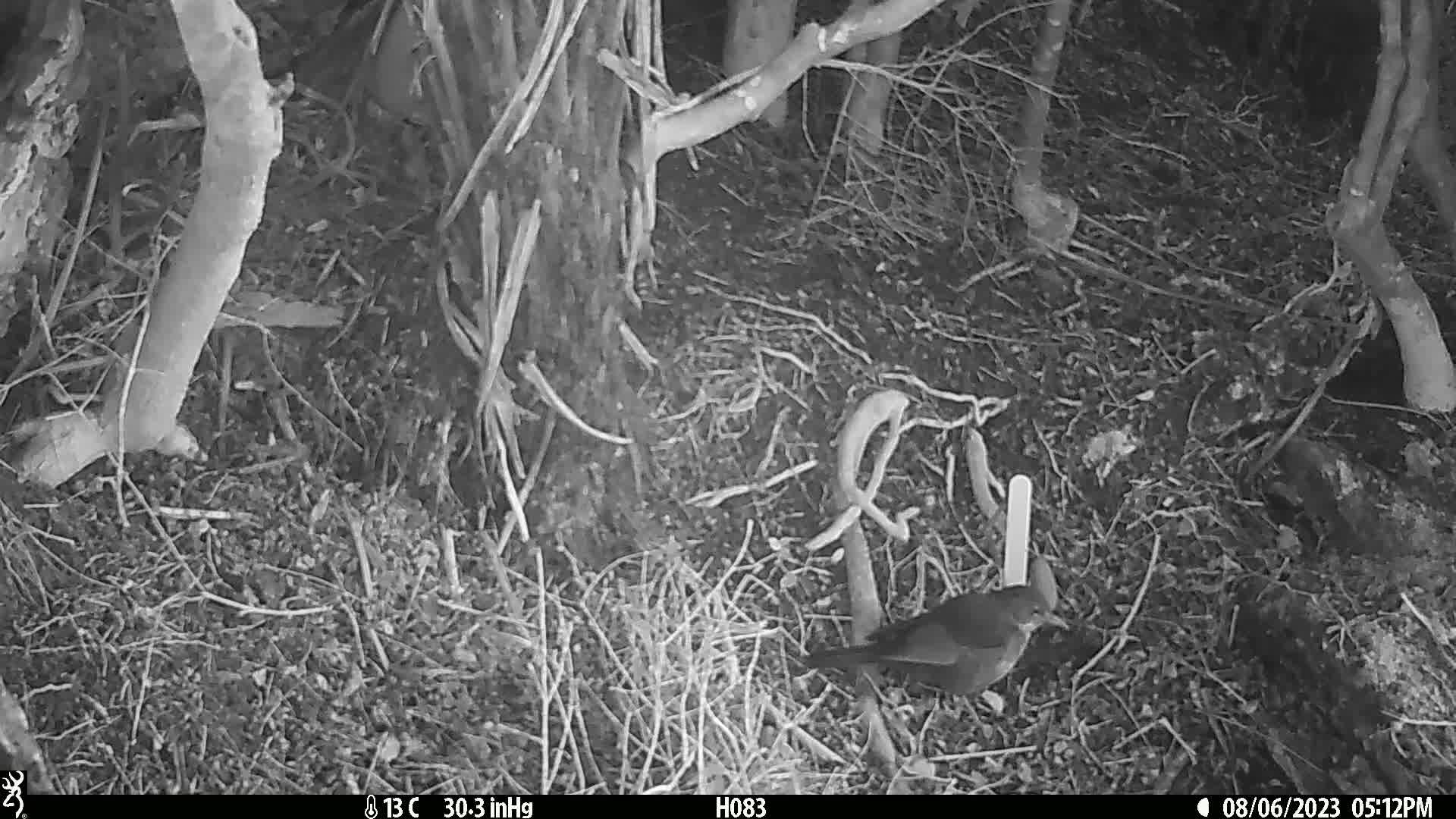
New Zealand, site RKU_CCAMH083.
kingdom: Animalia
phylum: Chordata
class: Aves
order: Passeriformes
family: Turdidae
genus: Turdus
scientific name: Turdus merula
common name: eurasian blackbird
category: blackbird